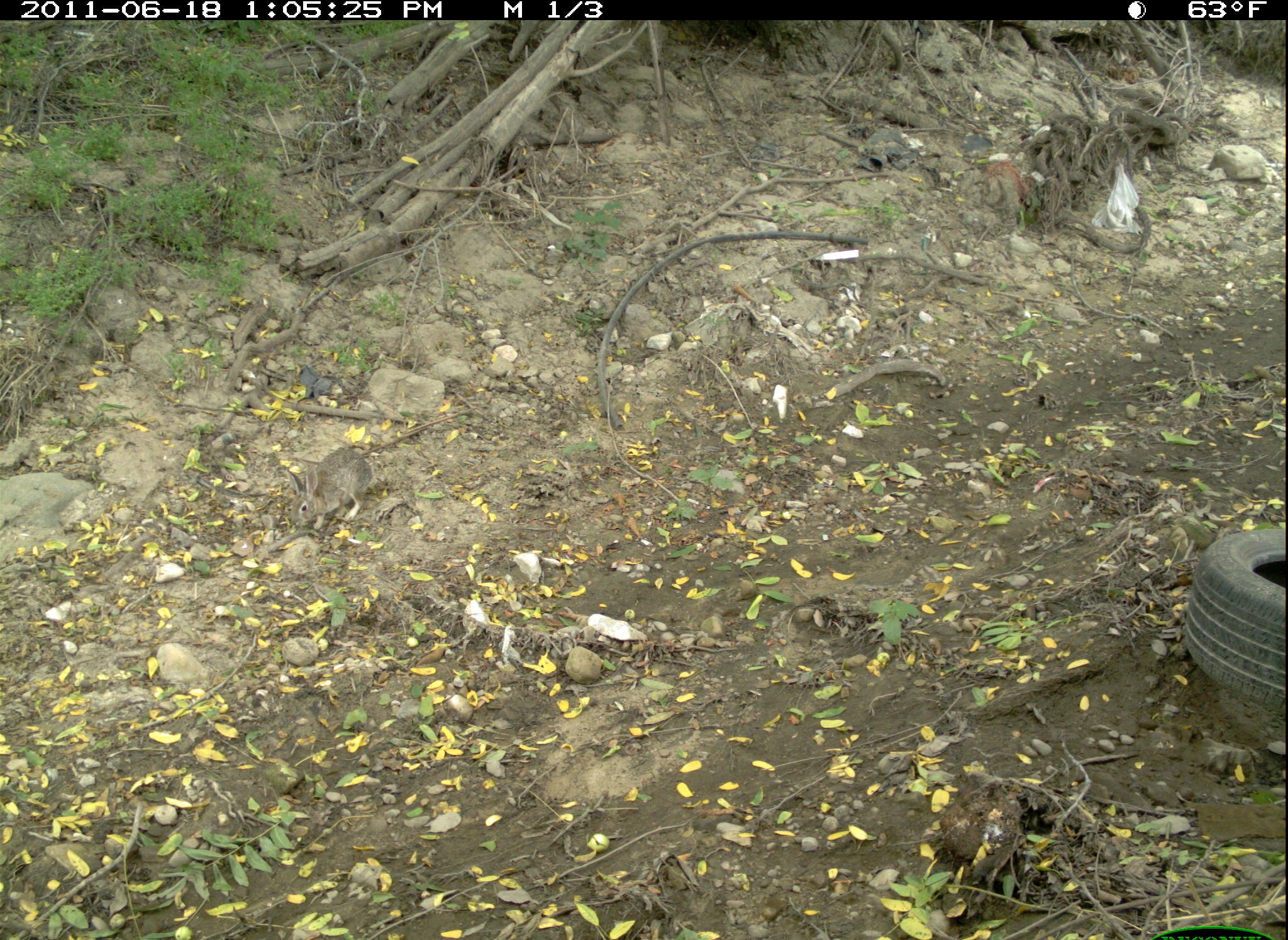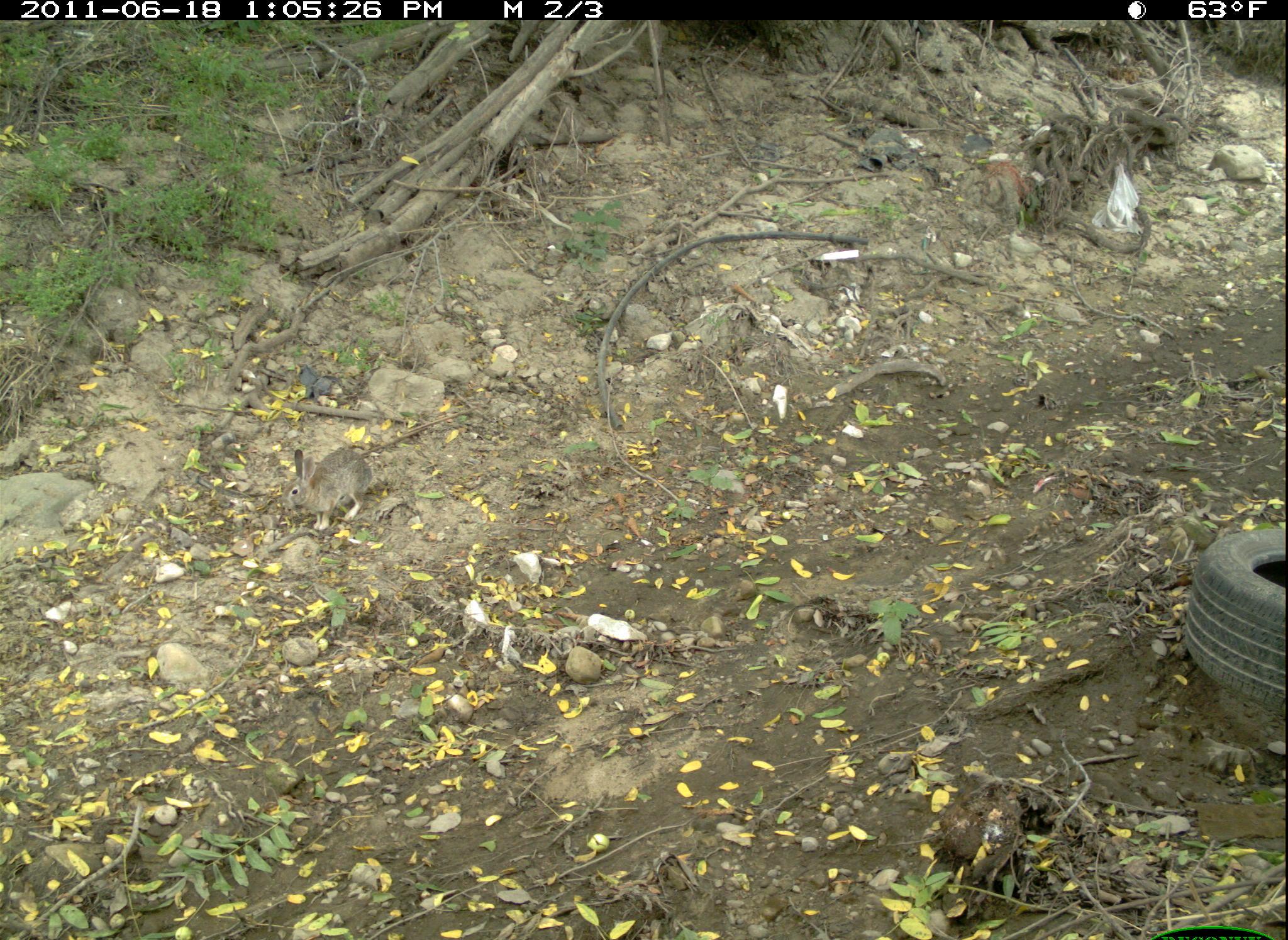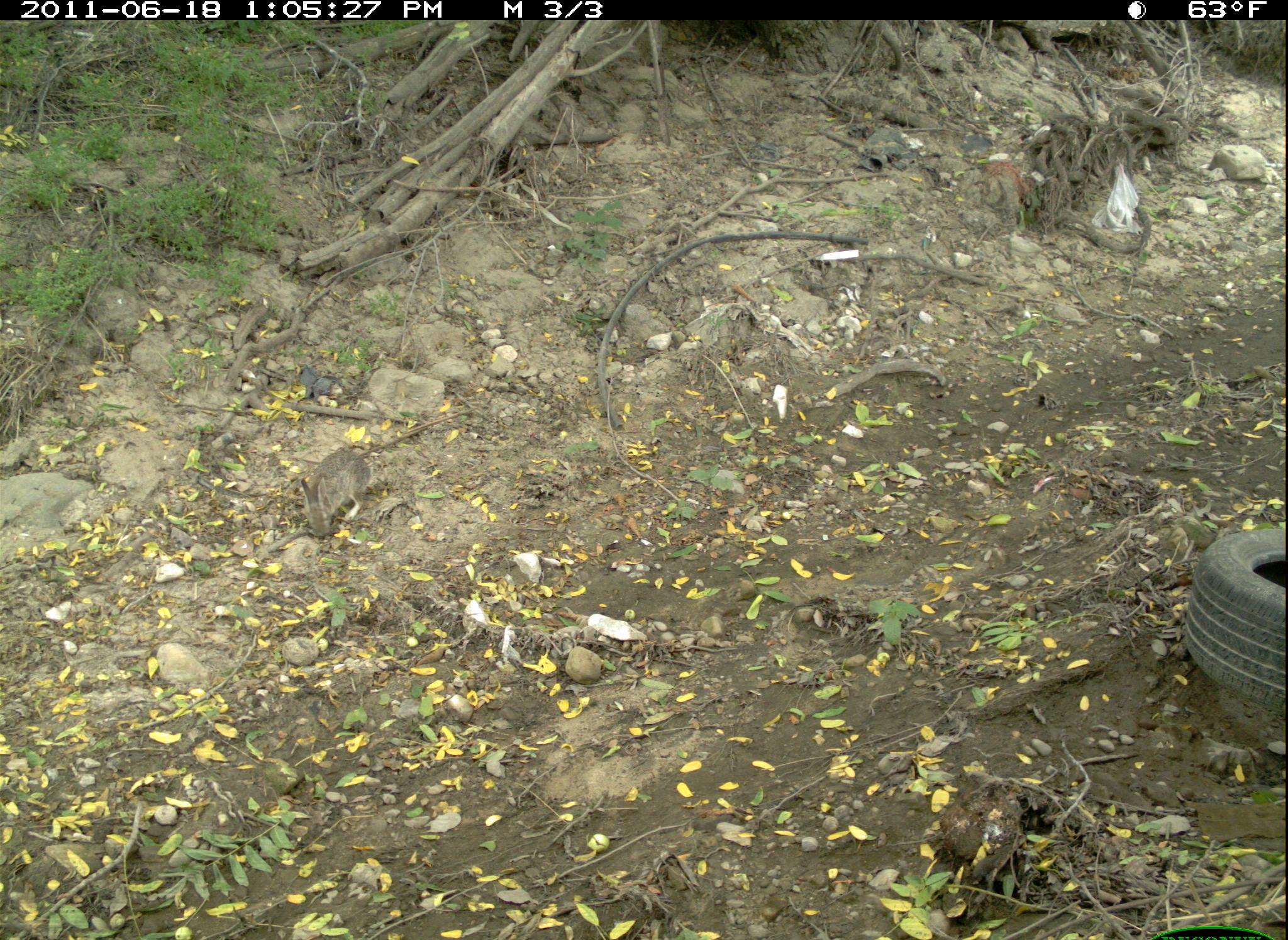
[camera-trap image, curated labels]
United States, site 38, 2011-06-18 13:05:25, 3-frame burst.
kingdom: Animalia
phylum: Chordata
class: Mammalia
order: Lagomorpha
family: Leporidae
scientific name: Leporidae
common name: rabbits and hares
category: rabbit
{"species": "rabbit (rabbits and hares) (Leporidae)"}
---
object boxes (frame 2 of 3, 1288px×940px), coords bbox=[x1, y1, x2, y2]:
rabbit: bbox=[270, 437, 391, 541]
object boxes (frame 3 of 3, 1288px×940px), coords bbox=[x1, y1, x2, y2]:
rabbit: bbox=[290, 446, 378, 541]